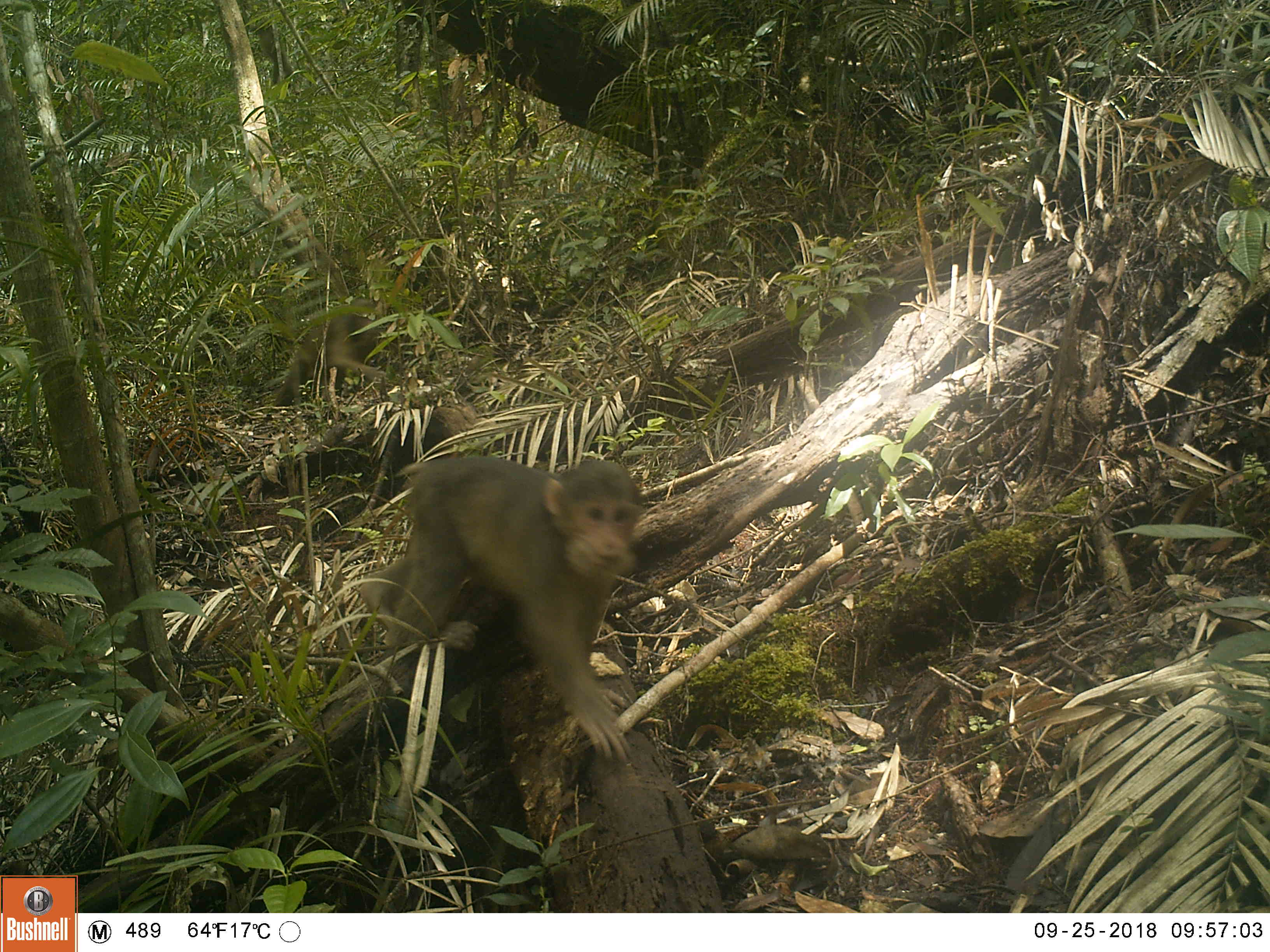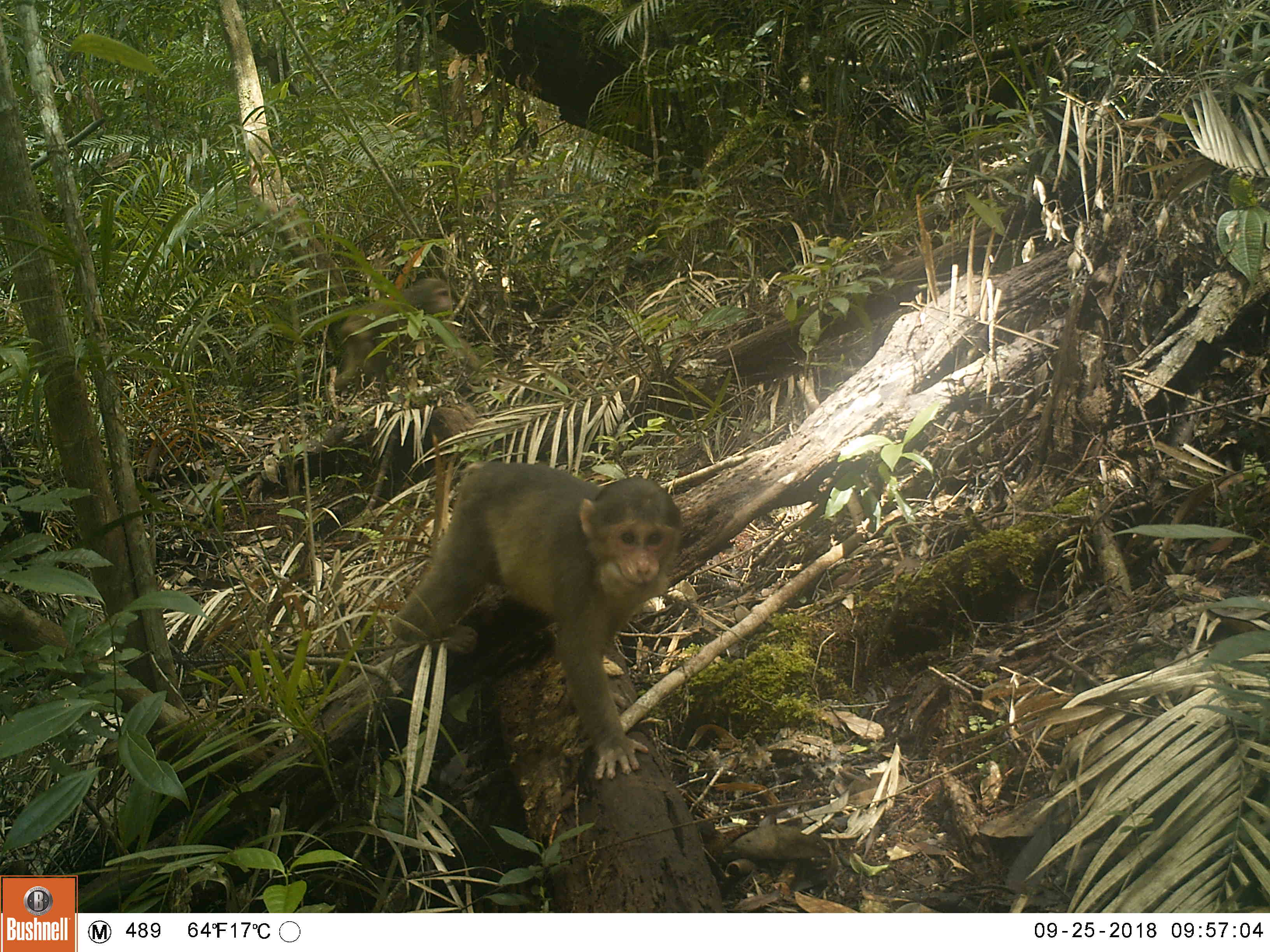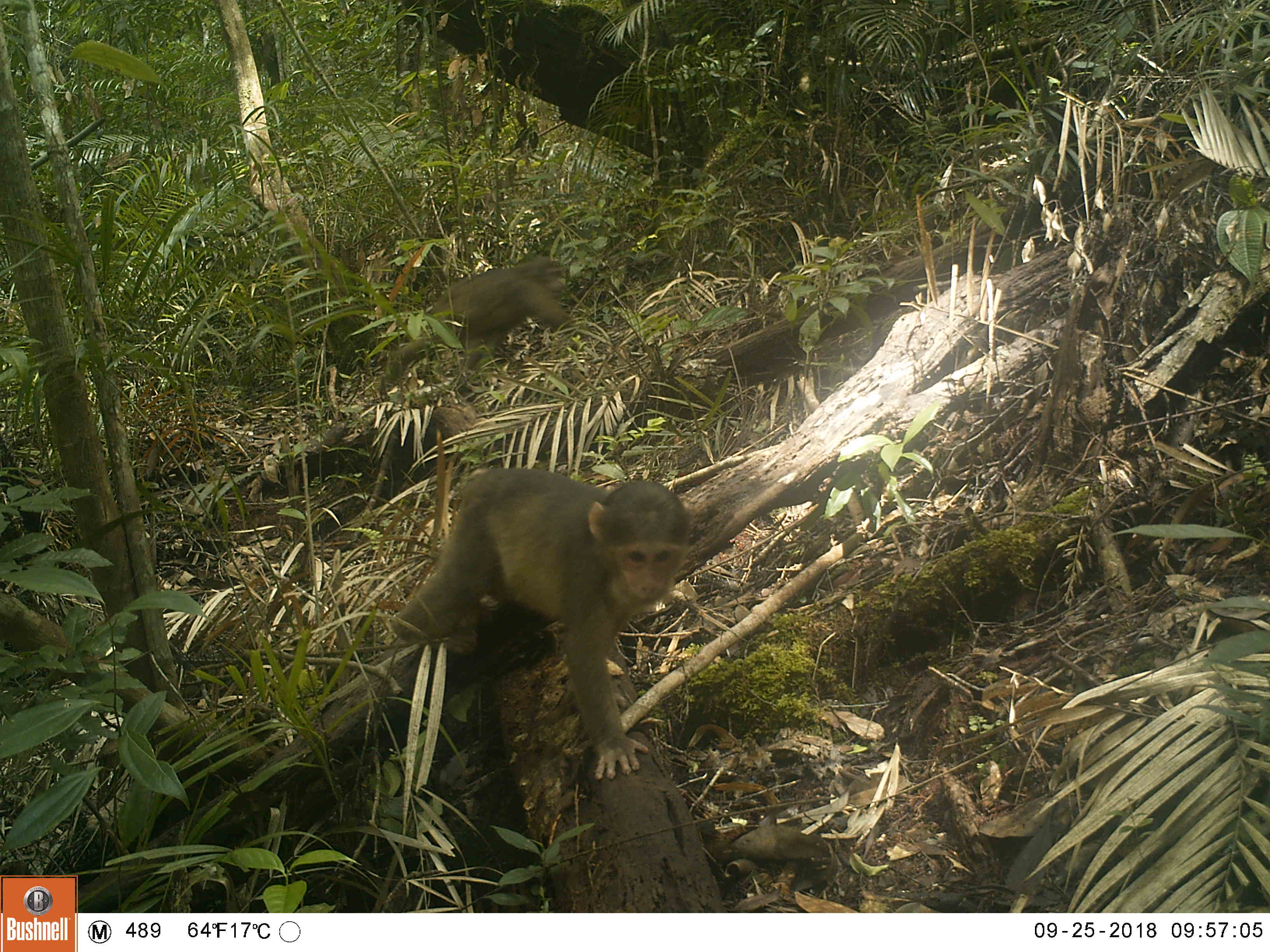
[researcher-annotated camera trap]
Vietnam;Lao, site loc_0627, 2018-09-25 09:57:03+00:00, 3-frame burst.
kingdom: Animalia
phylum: Chordata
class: Mammalia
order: Primates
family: Cercopithecidae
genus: Macaca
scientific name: Macaca arctoides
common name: stump-tailed macaque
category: stump tailed macaque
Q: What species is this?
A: Stump tailed macaque (stump-tailed macaque) (Macaca arctoides).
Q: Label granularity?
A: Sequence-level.